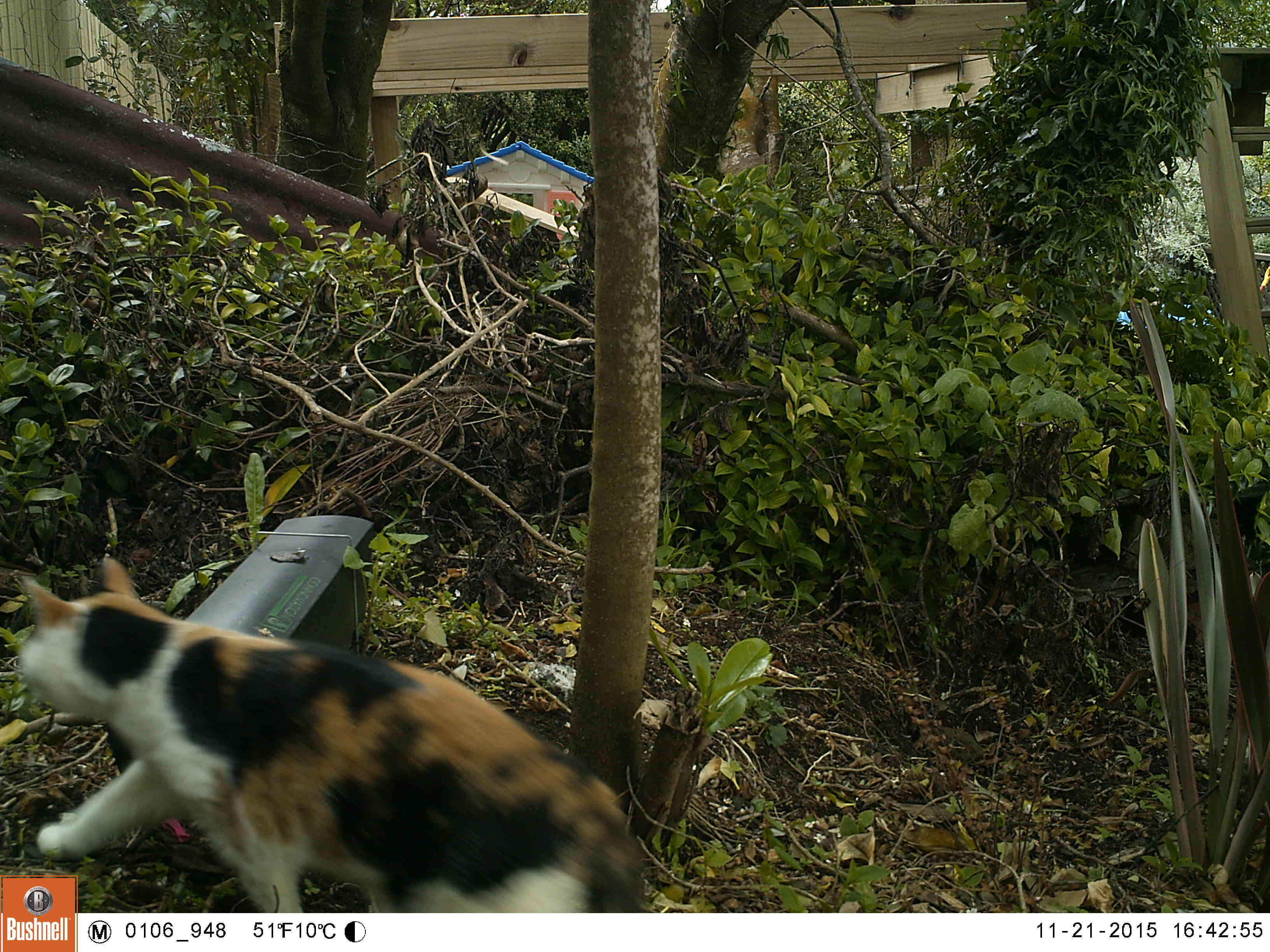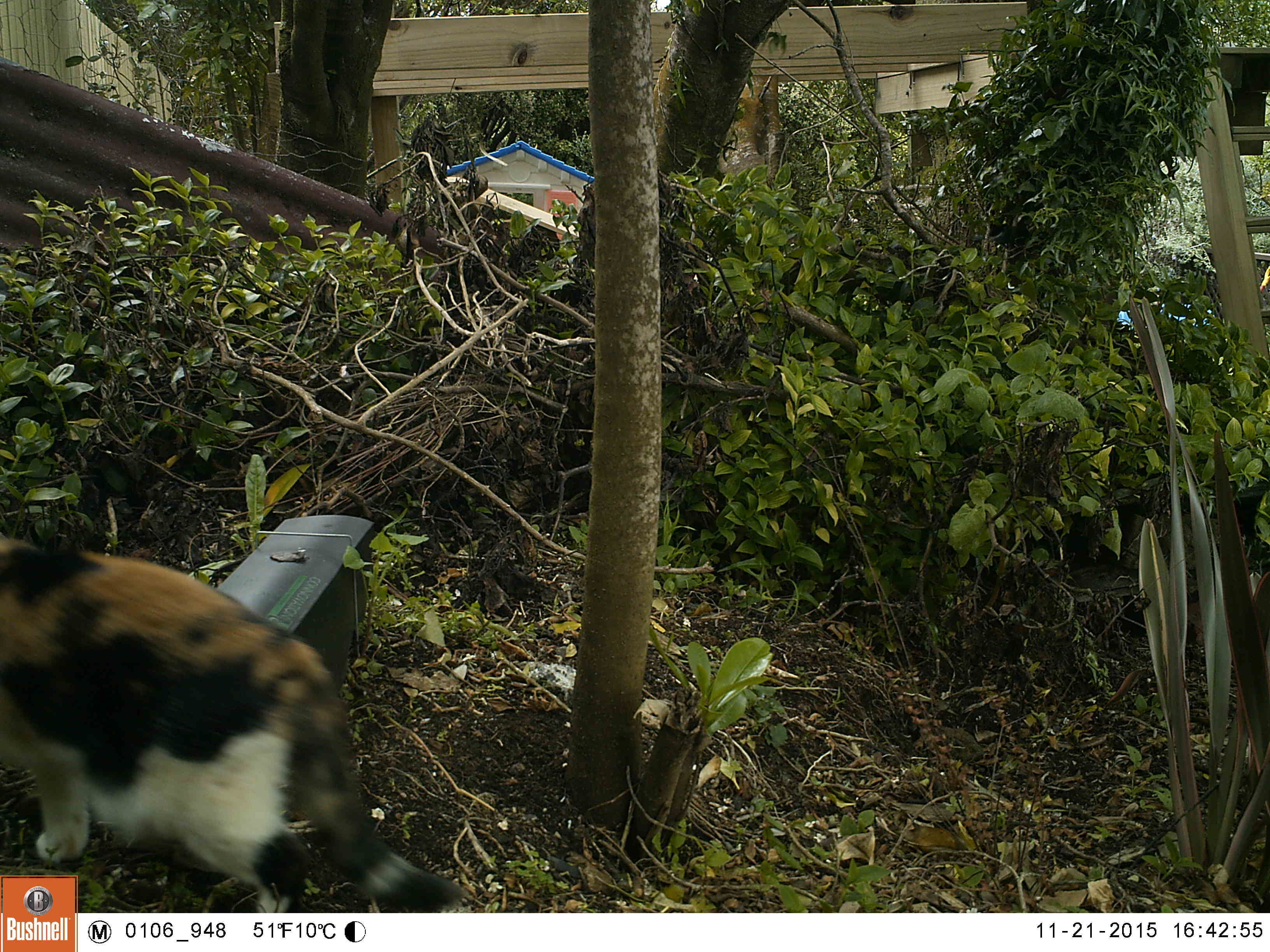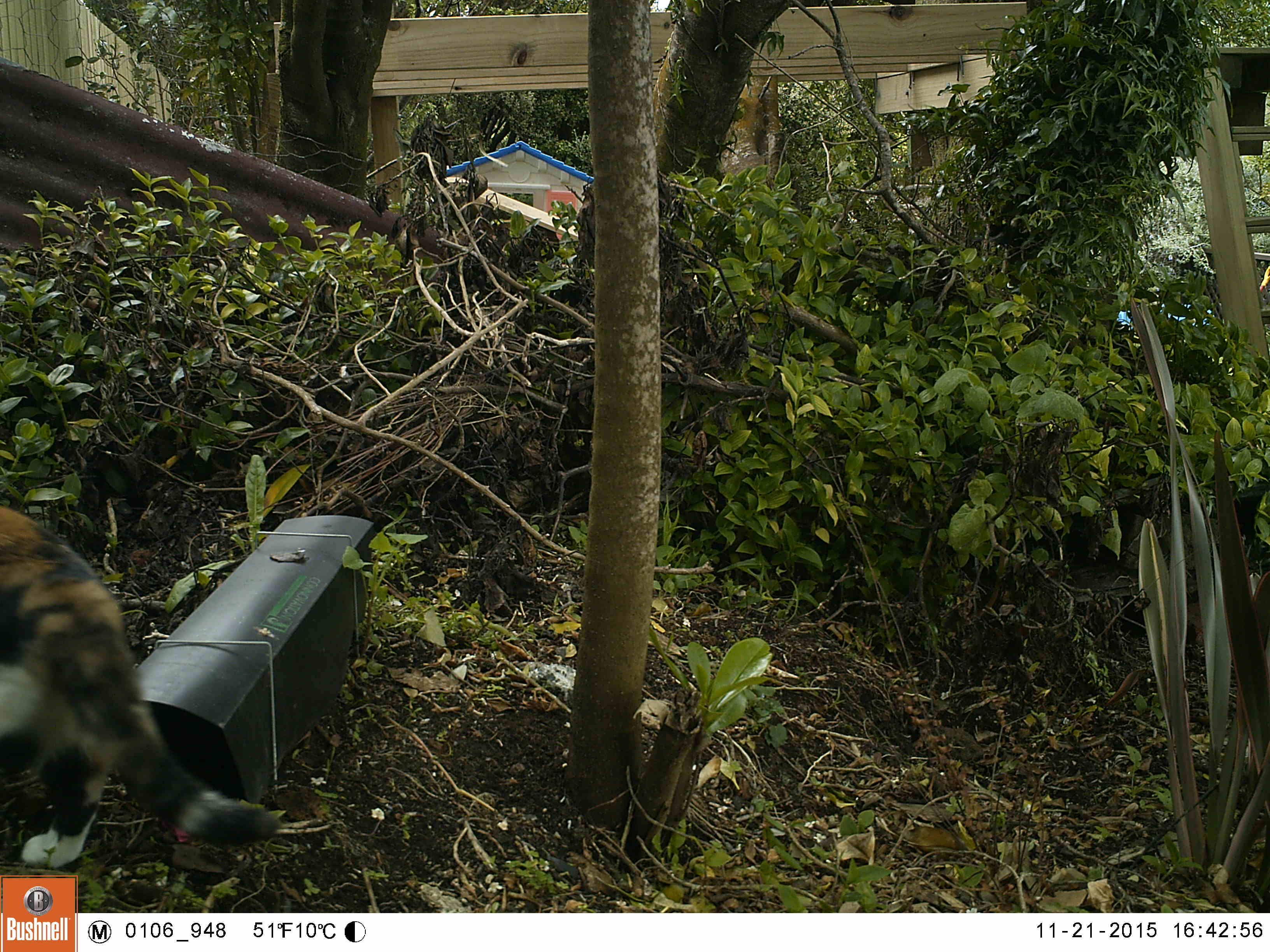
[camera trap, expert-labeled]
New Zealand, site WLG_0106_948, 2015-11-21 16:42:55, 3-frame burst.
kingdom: Animalia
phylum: Chordata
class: Mammalia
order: Carnivora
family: Felidae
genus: Felis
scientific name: Felis catus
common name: domestic cat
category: cat